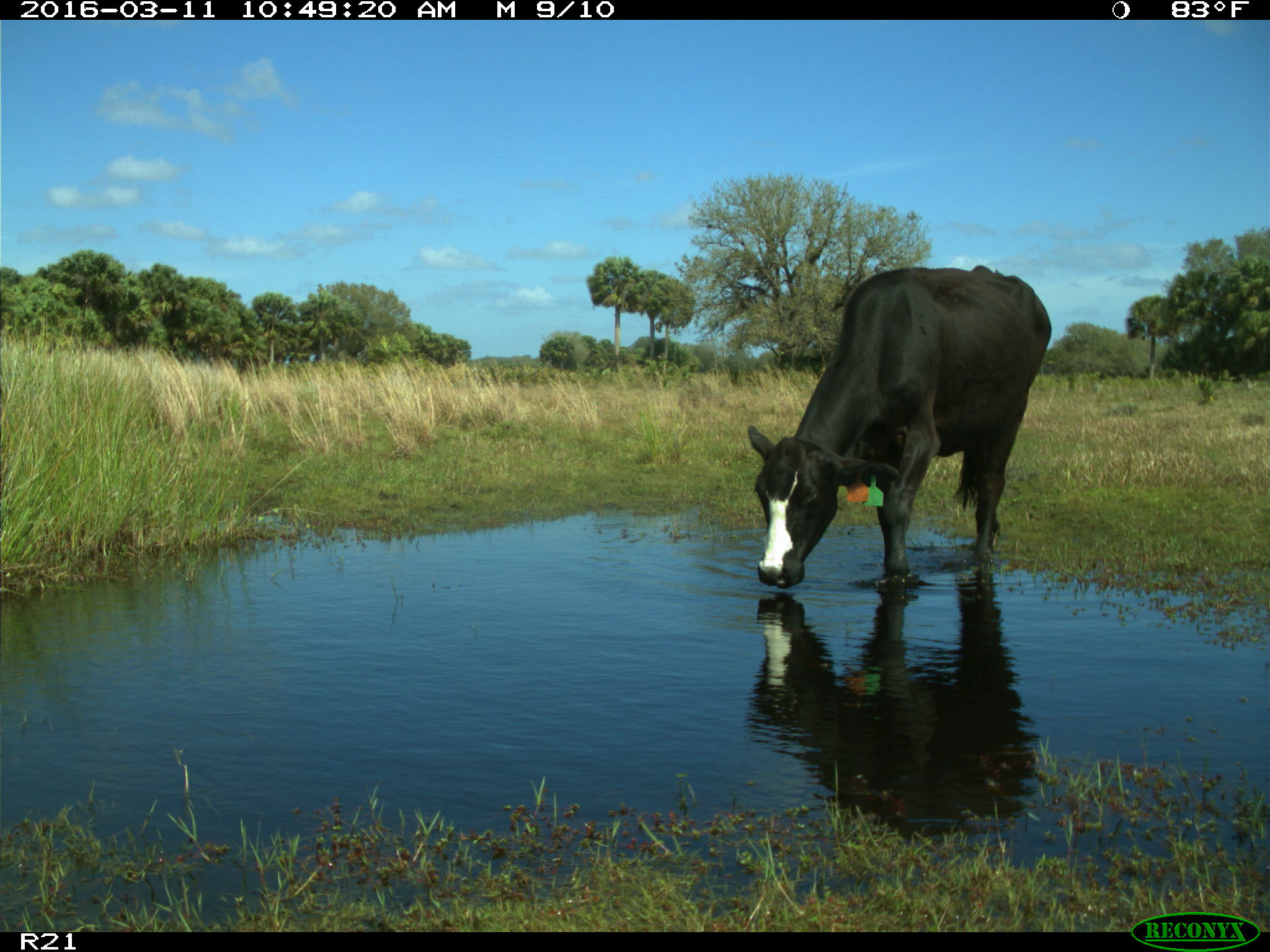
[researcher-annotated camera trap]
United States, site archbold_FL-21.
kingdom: Animalia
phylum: Chordata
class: Mammalia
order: Artiodactyla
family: Bovidae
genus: Bos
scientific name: Bos taurus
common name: domestic cow